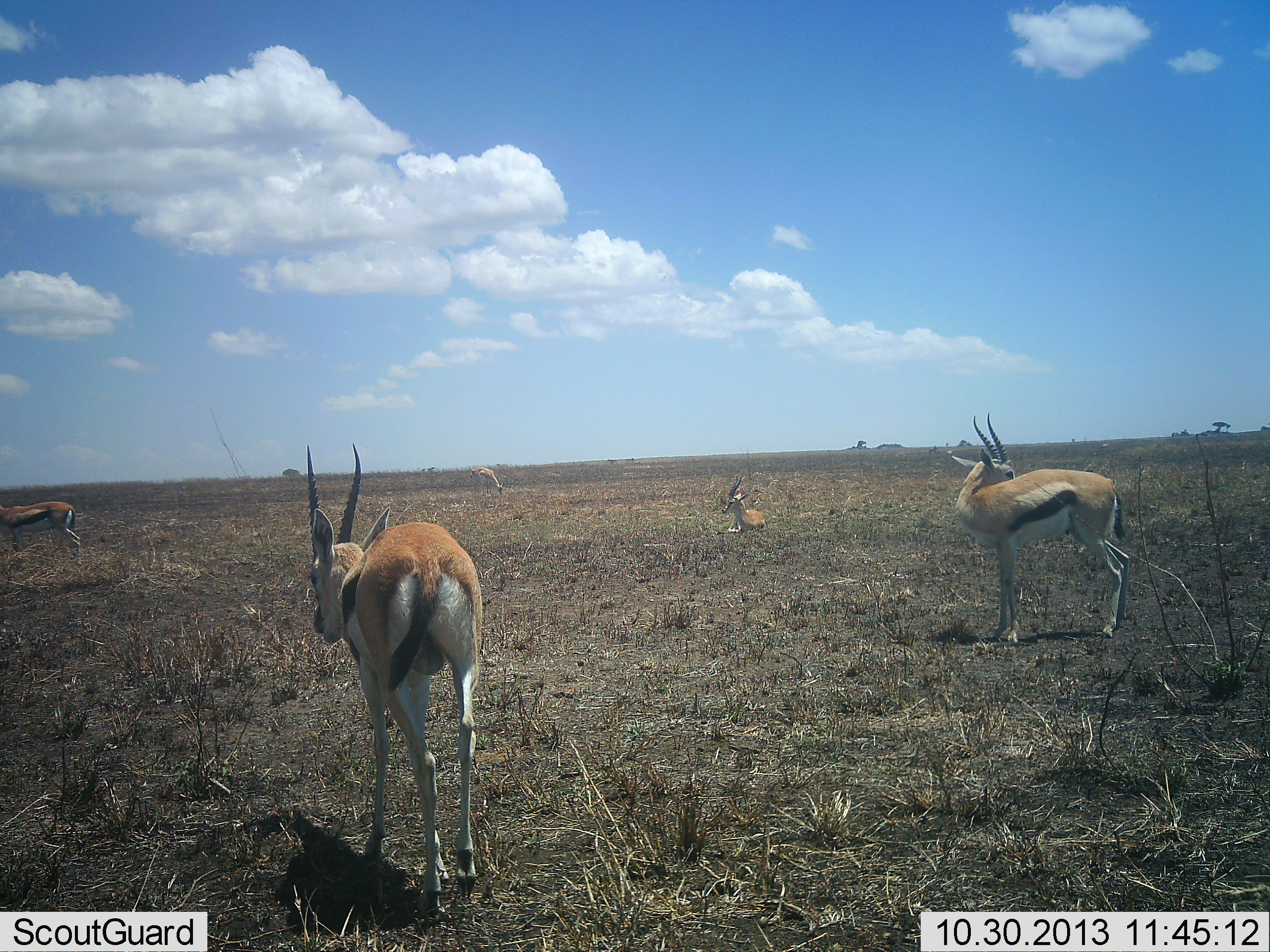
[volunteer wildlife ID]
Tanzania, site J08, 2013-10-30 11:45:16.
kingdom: Animalia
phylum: Chordata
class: Mammalia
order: Artiodactyla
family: Bovidae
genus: Eudorcas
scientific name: Eudorcas thomsonii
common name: thomson's gazelle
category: gazellethomsons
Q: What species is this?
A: Gazellethomsons (thomson's gazelle) (Eudorcas thomsonii).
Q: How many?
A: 8.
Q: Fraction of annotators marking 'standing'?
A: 80%.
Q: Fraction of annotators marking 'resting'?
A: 90%.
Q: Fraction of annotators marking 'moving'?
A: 40%.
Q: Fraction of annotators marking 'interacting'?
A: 0%.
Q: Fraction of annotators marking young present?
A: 0%.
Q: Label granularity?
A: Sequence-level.